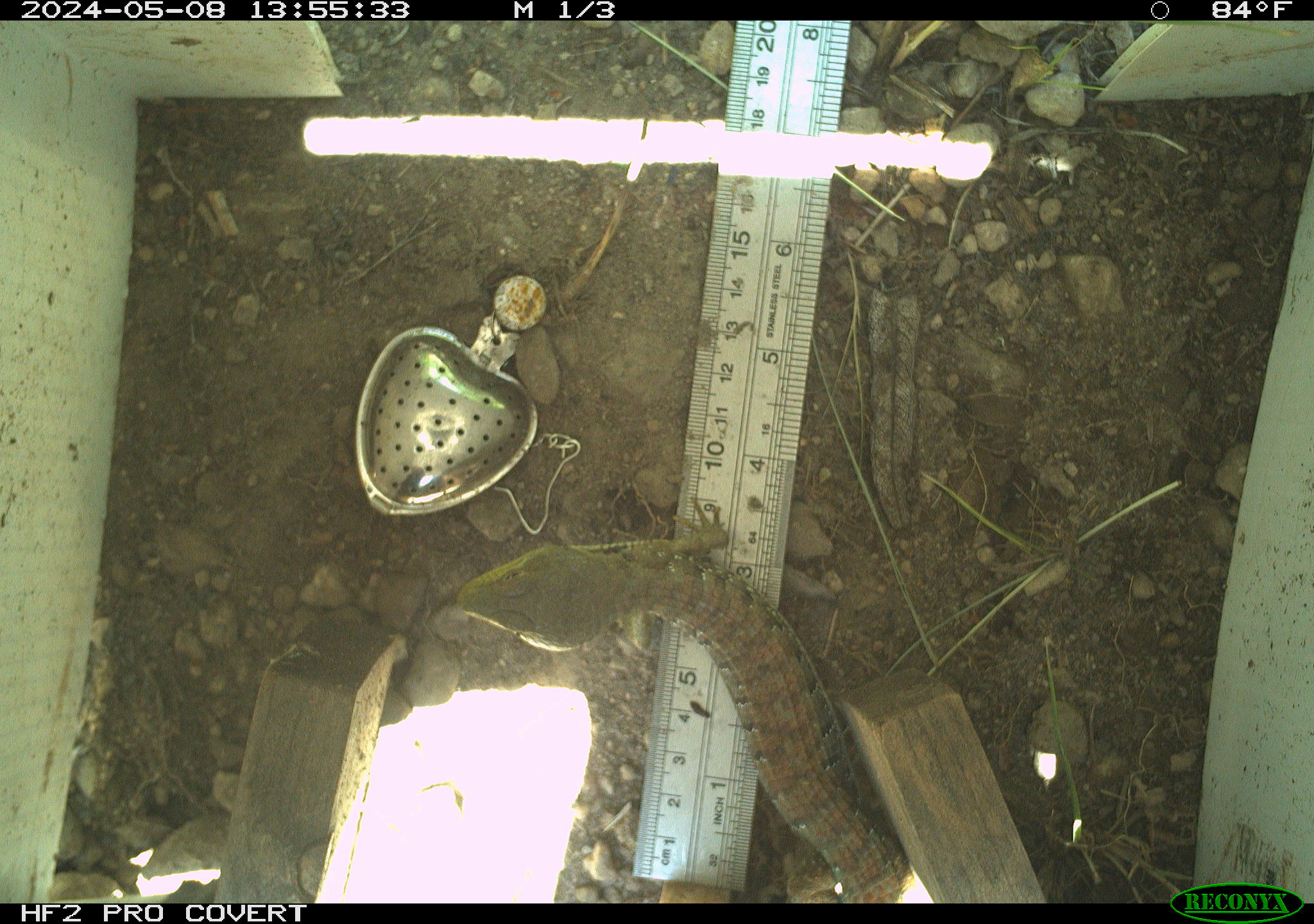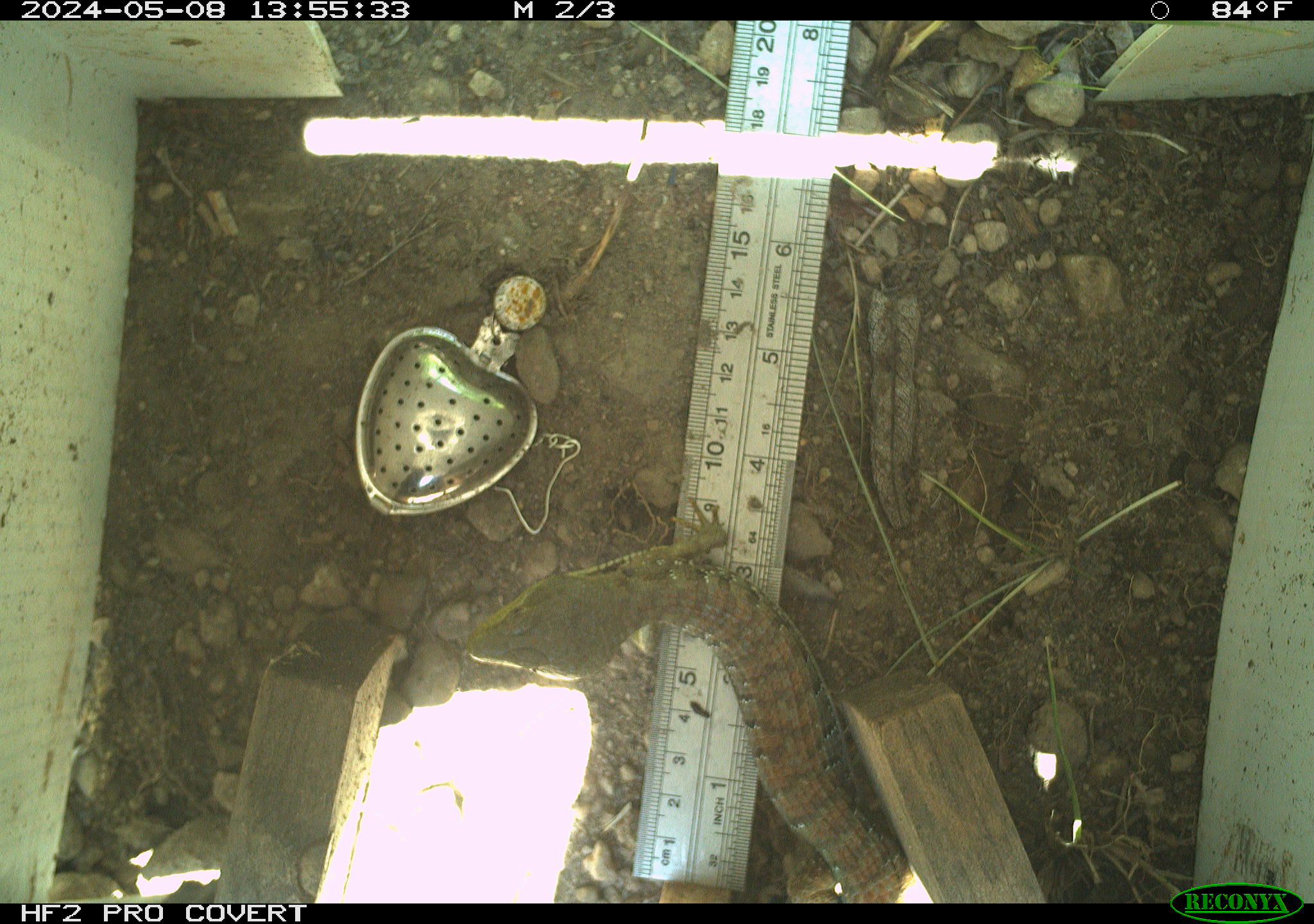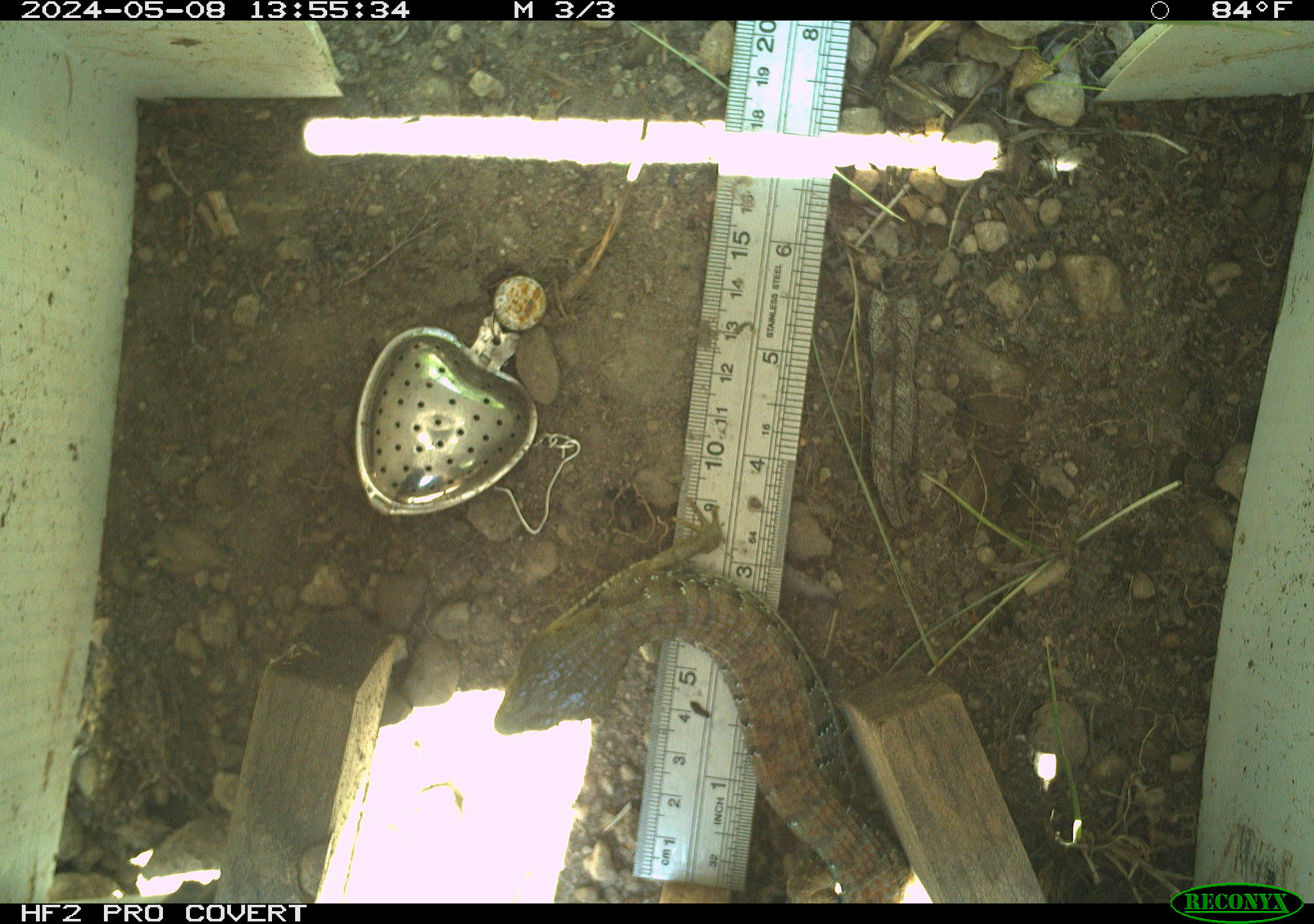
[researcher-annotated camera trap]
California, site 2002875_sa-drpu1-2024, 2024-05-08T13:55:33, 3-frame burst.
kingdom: Animalia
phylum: Chordata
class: Reptilia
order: Squamata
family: Anguidae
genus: Elgaria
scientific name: Elgaria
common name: alligator lizards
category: elgaria species